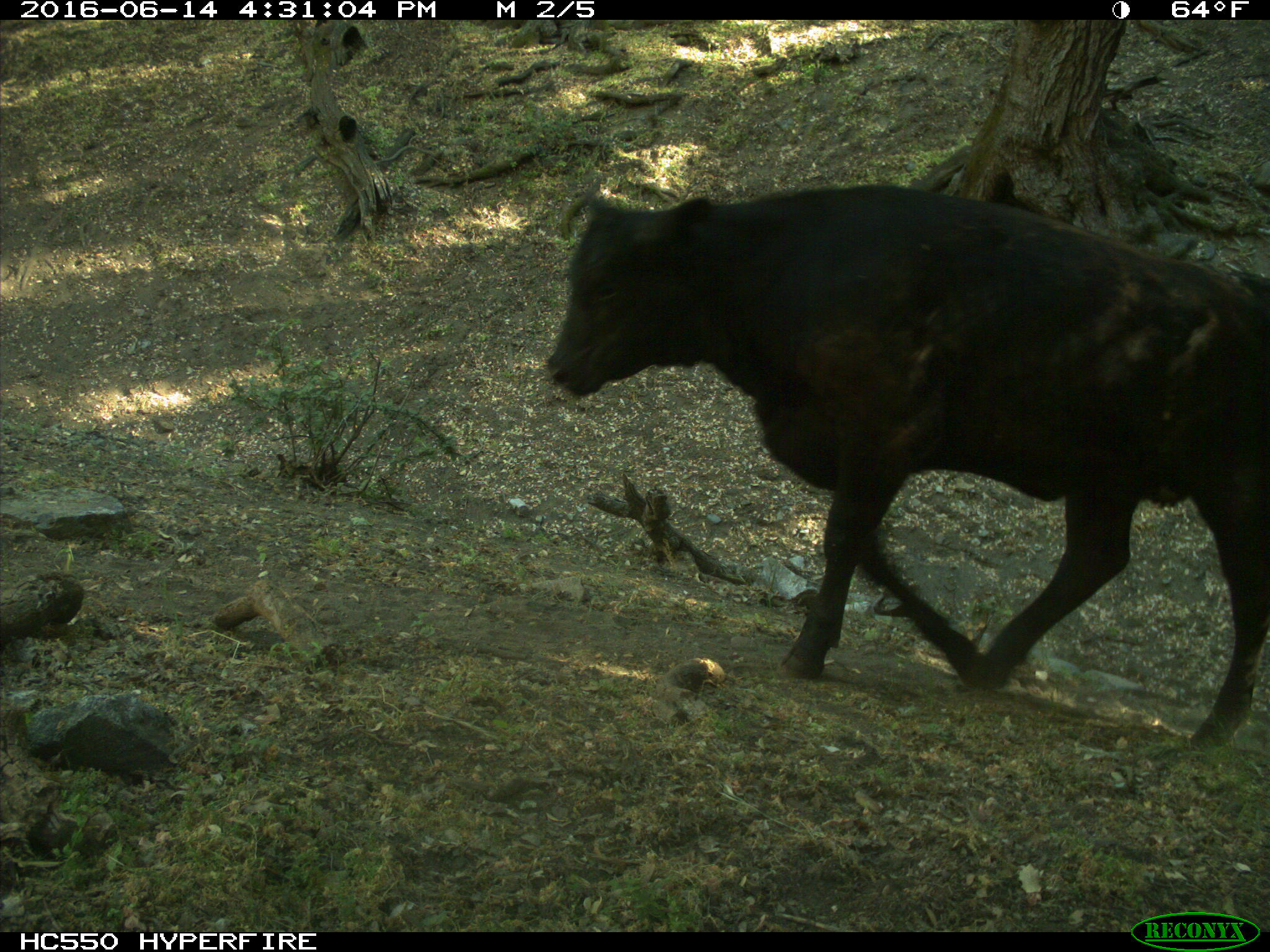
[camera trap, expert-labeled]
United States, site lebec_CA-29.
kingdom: Animalia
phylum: Chordata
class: Mammalia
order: Artiodactyla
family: Bovidae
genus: Bos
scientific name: Bos taurus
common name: domestic cow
Bos taurus (domestic cow).